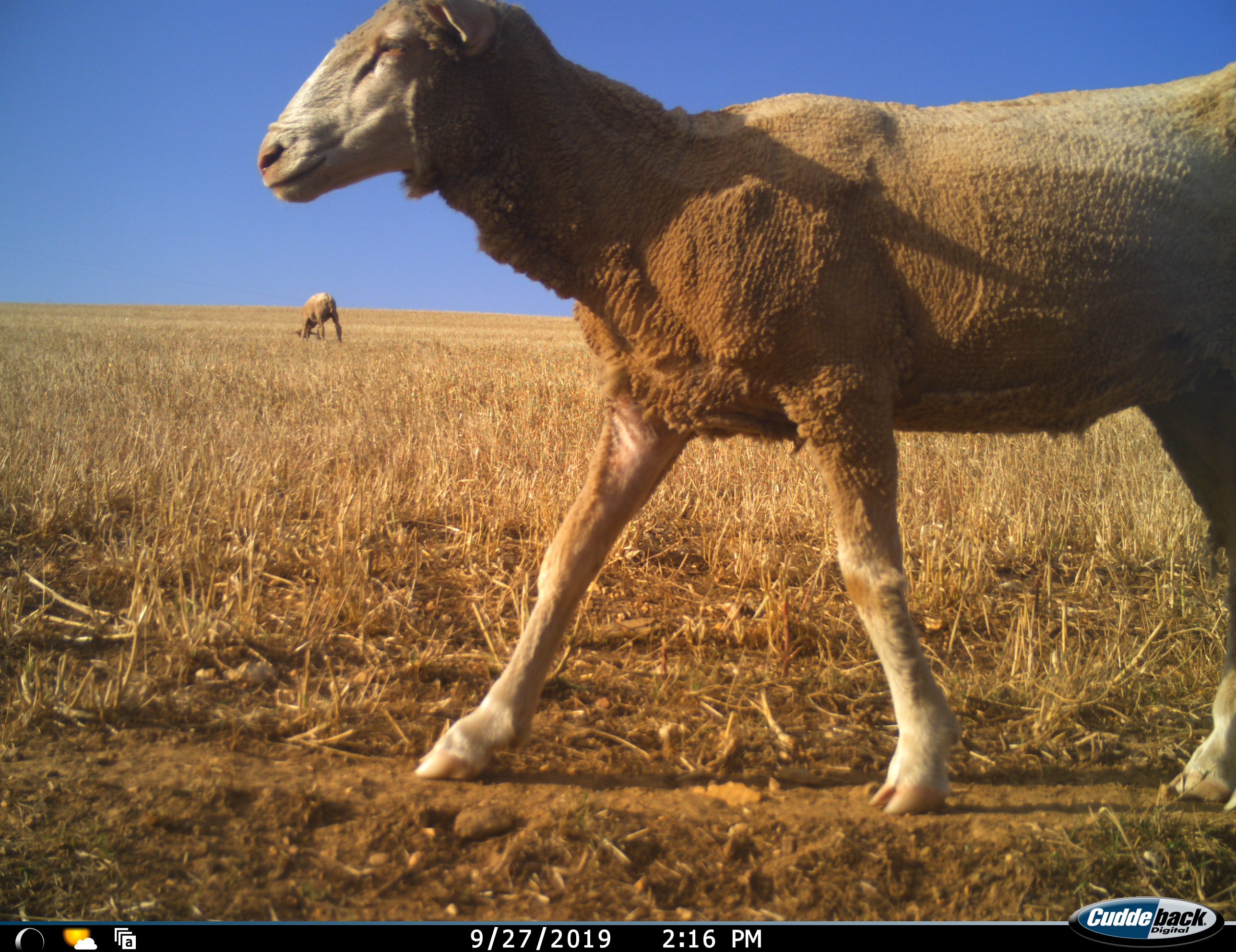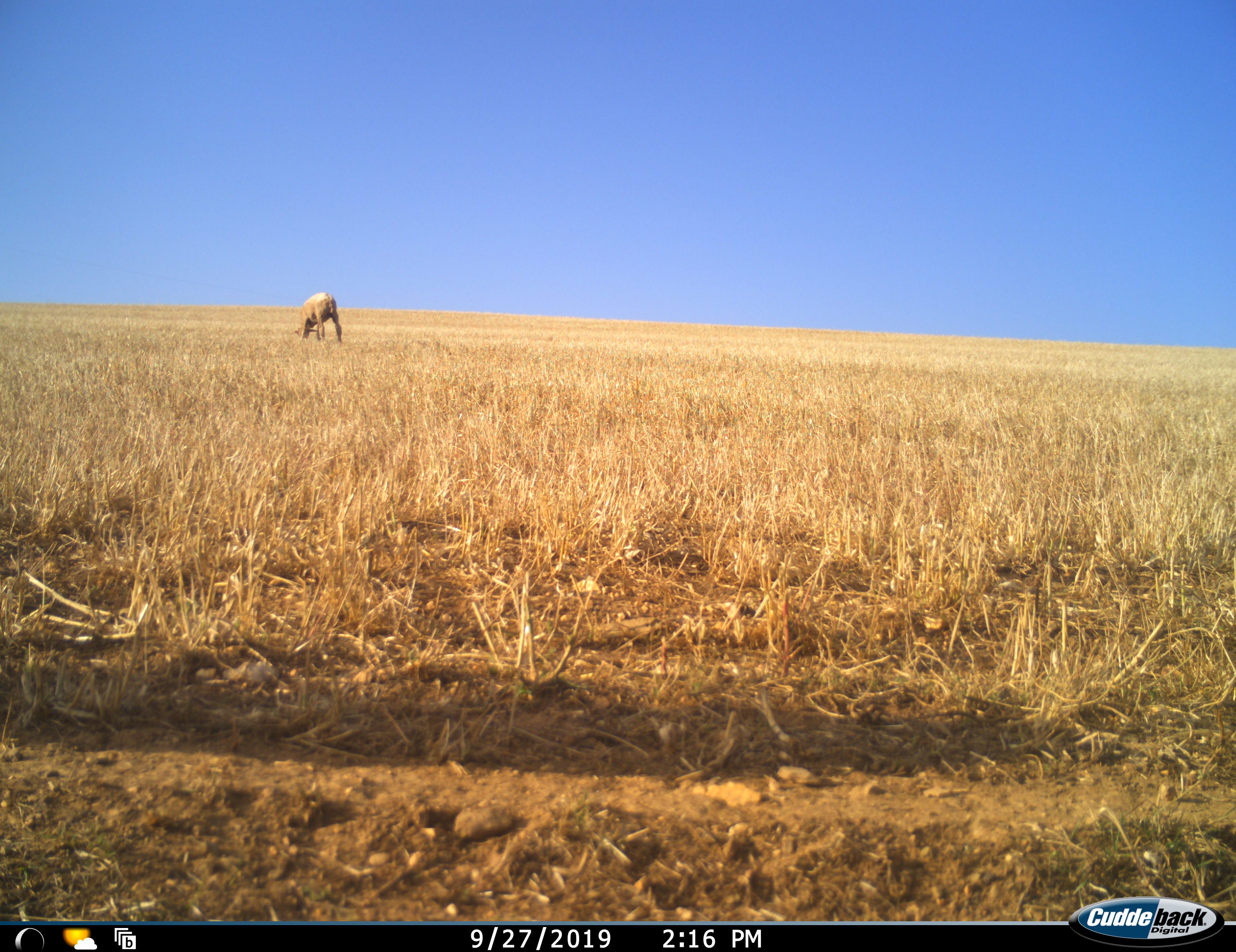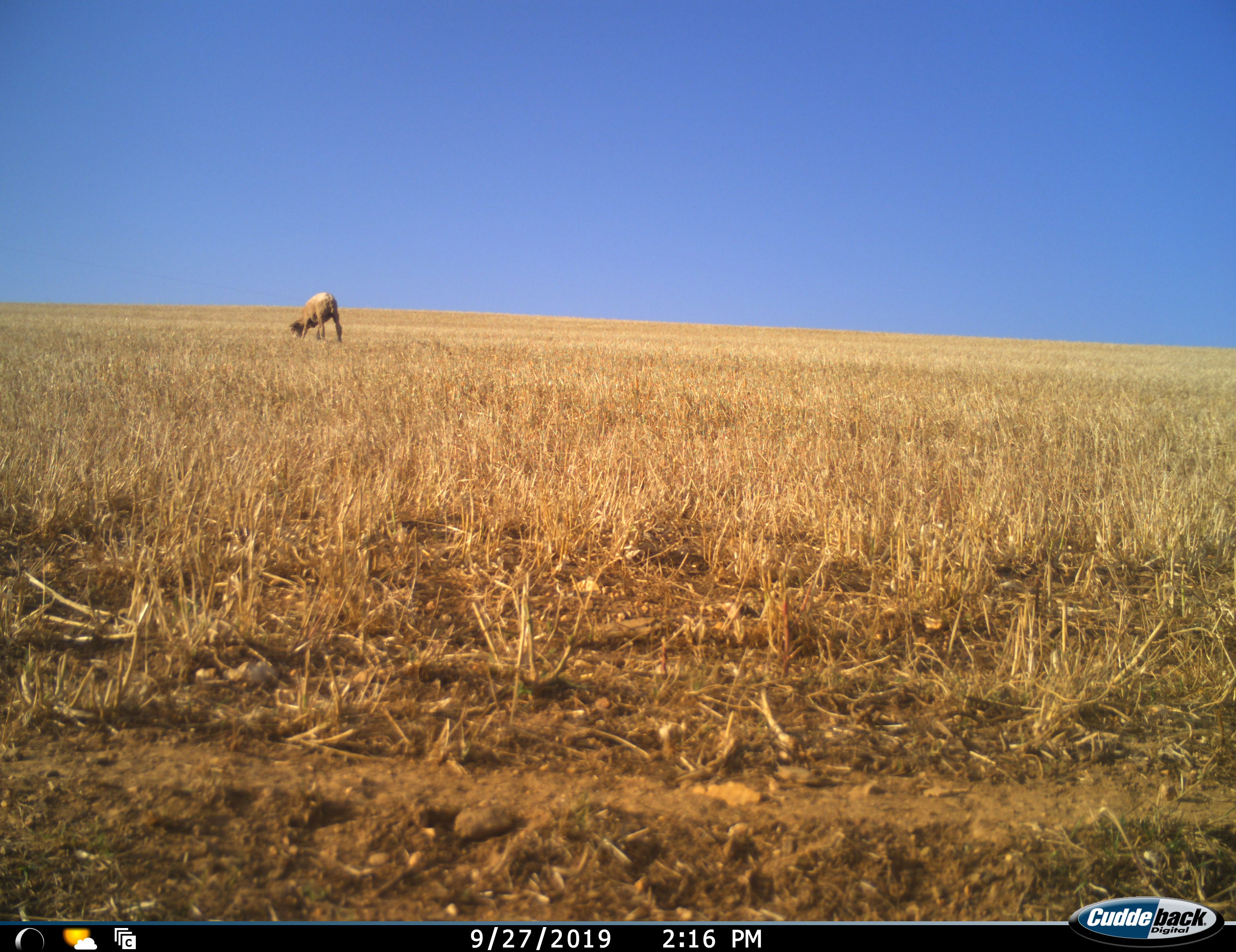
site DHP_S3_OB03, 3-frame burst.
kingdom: Animalia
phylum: Chordata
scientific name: Vertebrata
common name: domestic animal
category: domesticanimal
Domesticanimal (domestic animal) (Vertebrata), count 2. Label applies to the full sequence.